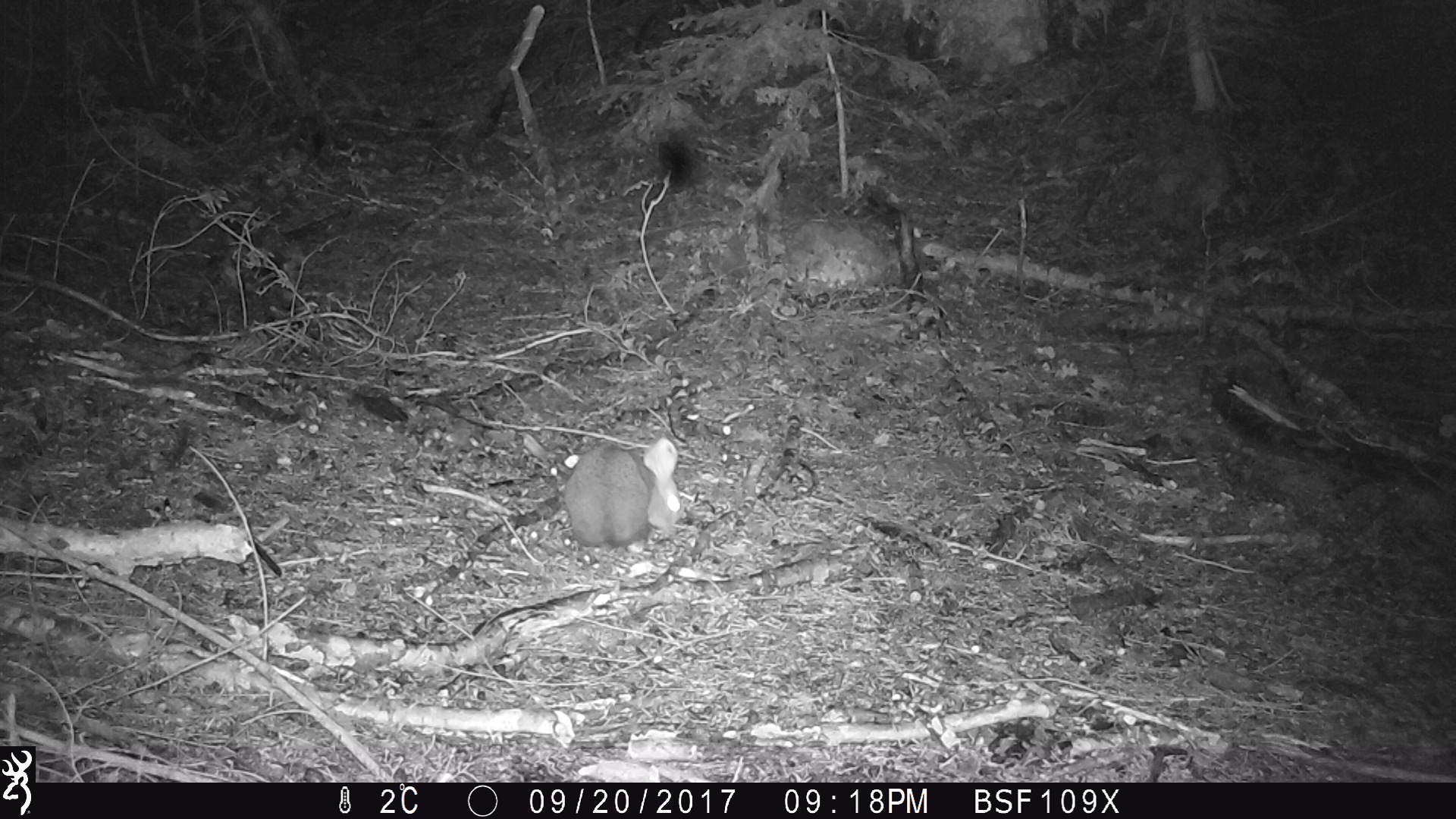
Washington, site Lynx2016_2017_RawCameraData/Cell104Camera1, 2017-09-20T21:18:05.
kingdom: Animalia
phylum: Chordata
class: Mammalia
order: Lagomorpha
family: Leporidae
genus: Lepus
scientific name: Lepus americanus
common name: snowshoe hare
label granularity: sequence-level